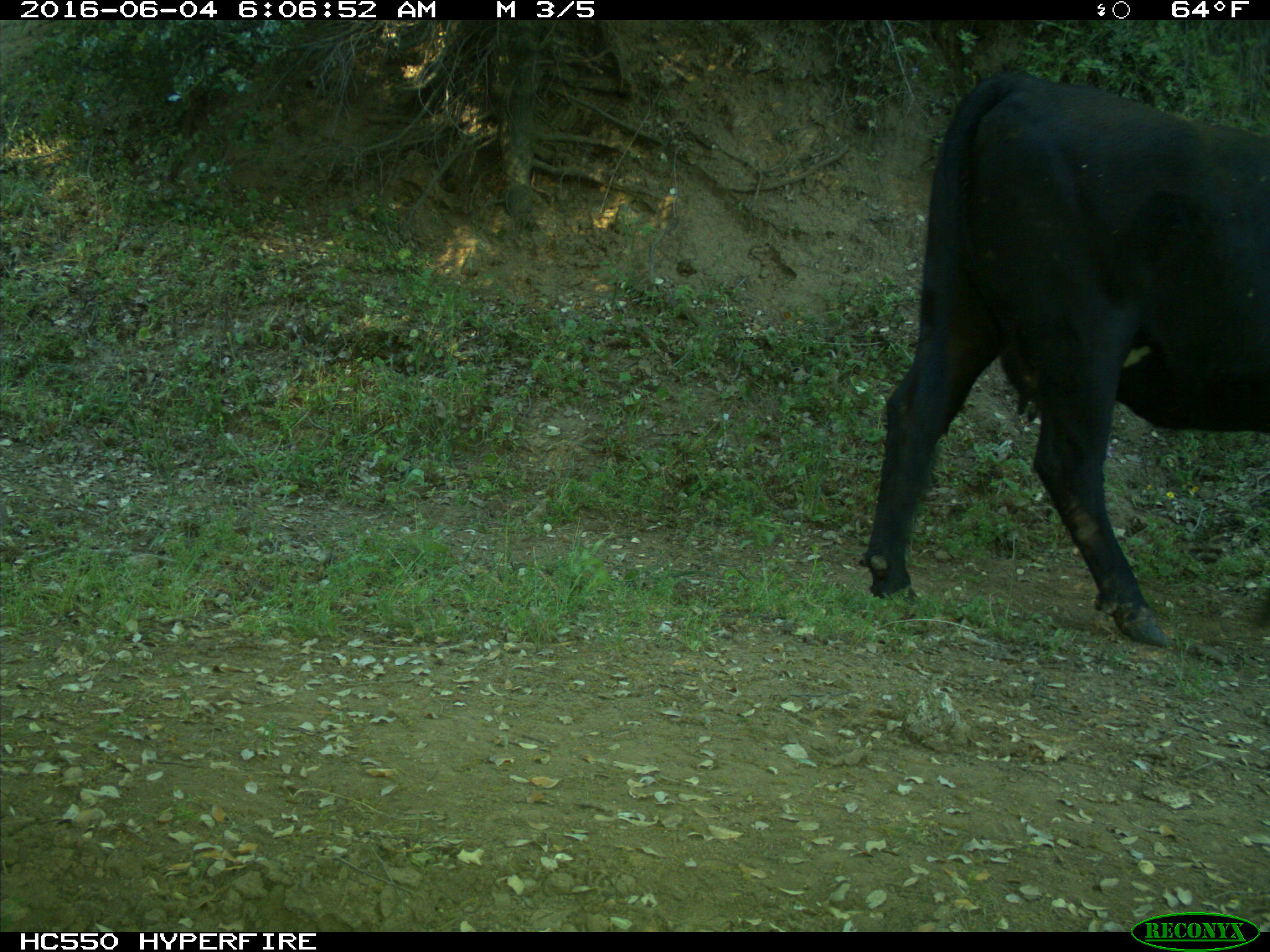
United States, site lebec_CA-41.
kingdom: Animalia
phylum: Chordata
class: Mammalia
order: Artiodactyla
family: Bovidae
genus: Bos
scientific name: Bos taurus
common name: domestic cow